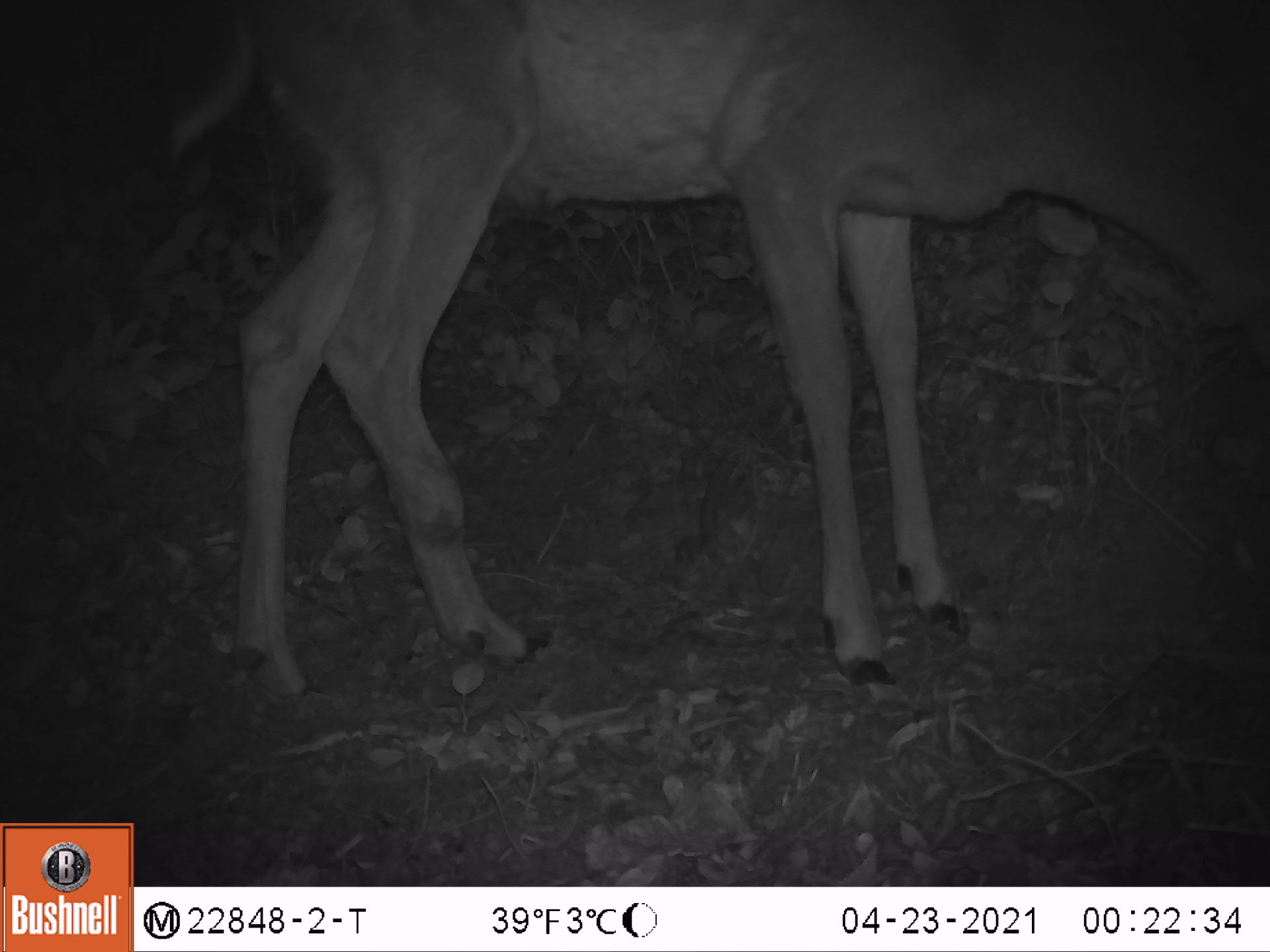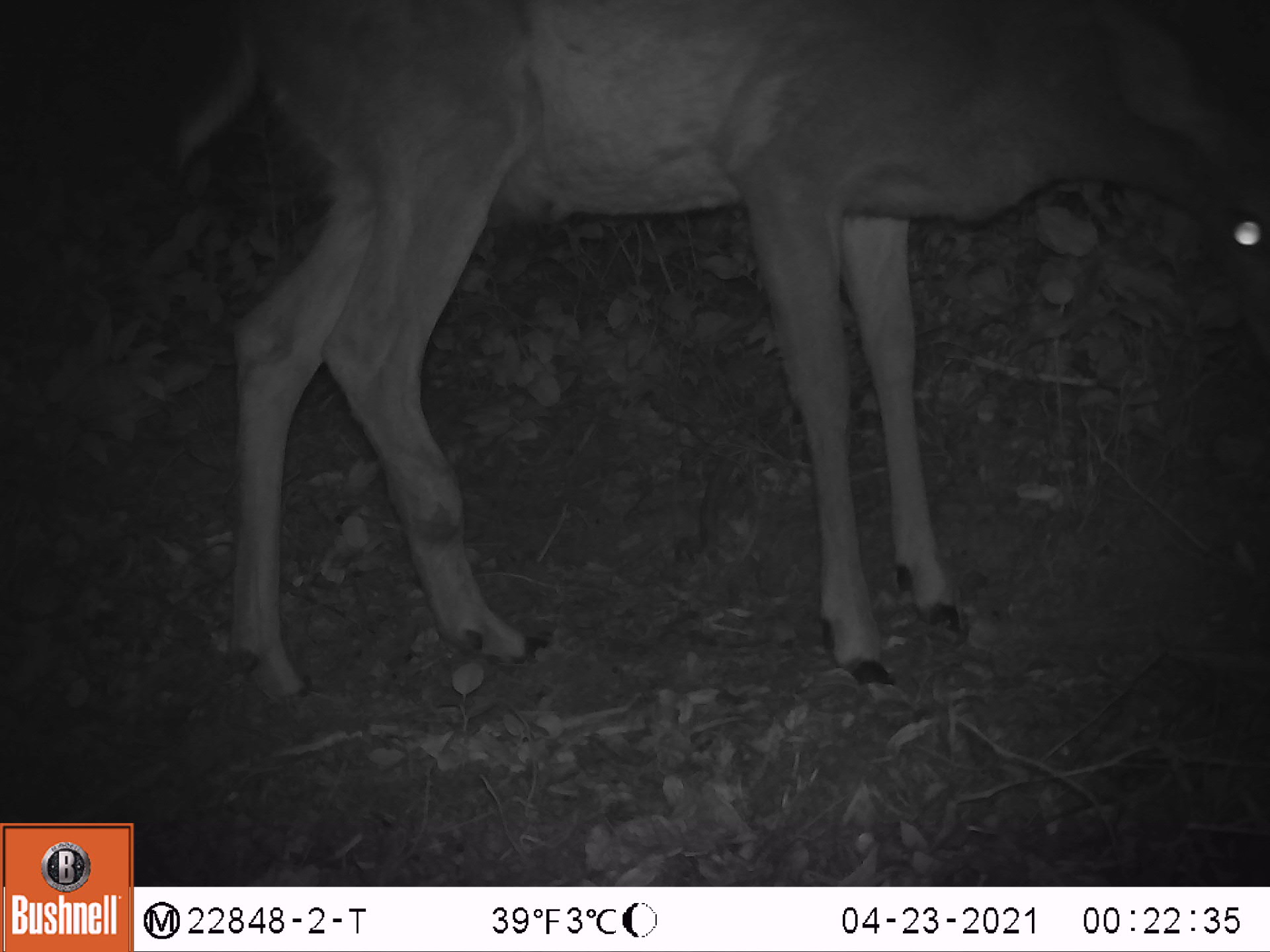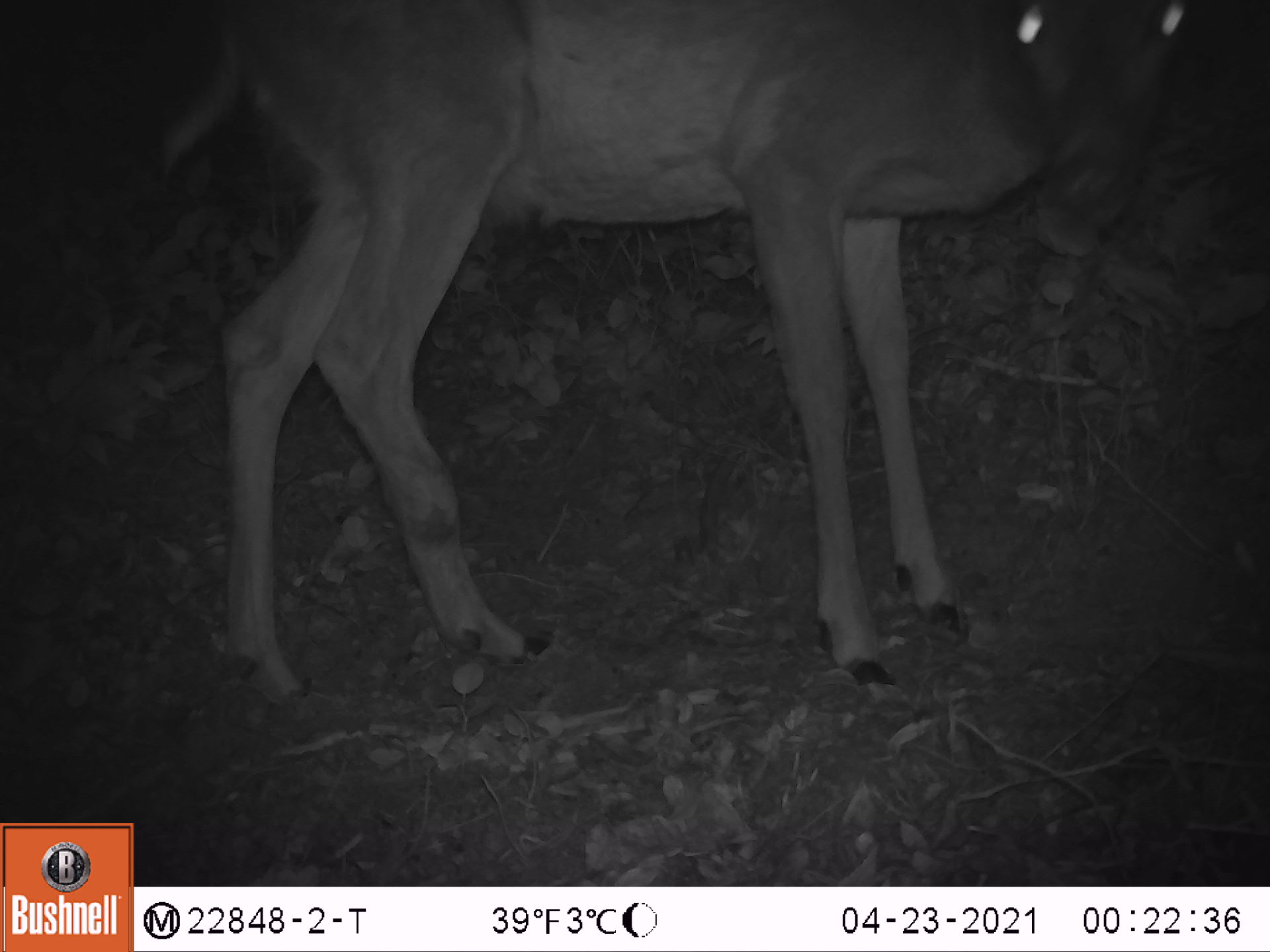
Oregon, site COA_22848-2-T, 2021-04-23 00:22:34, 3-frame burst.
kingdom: Animalia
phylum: Chordata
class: Mammalia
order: Artiodactyla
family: Cervidae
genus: Odocoileus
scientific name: Odocoileus hemionus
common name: black-tailed deer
Black-tailed deer (Odocoileus hemionus).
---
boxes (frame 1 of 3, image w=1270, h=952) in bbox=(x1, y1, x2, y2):
black-tailed deer: bbox=(185, 0, 1264, 711)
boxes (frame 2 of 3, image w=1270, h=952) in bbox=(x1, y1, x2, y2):
black-tailed deer: bbox=(156, 0, 1264, 718)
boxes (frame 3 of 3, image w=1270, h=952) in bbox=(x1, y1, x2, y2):
black-tailed deer: bbox=(154, 5, 1208, 732)